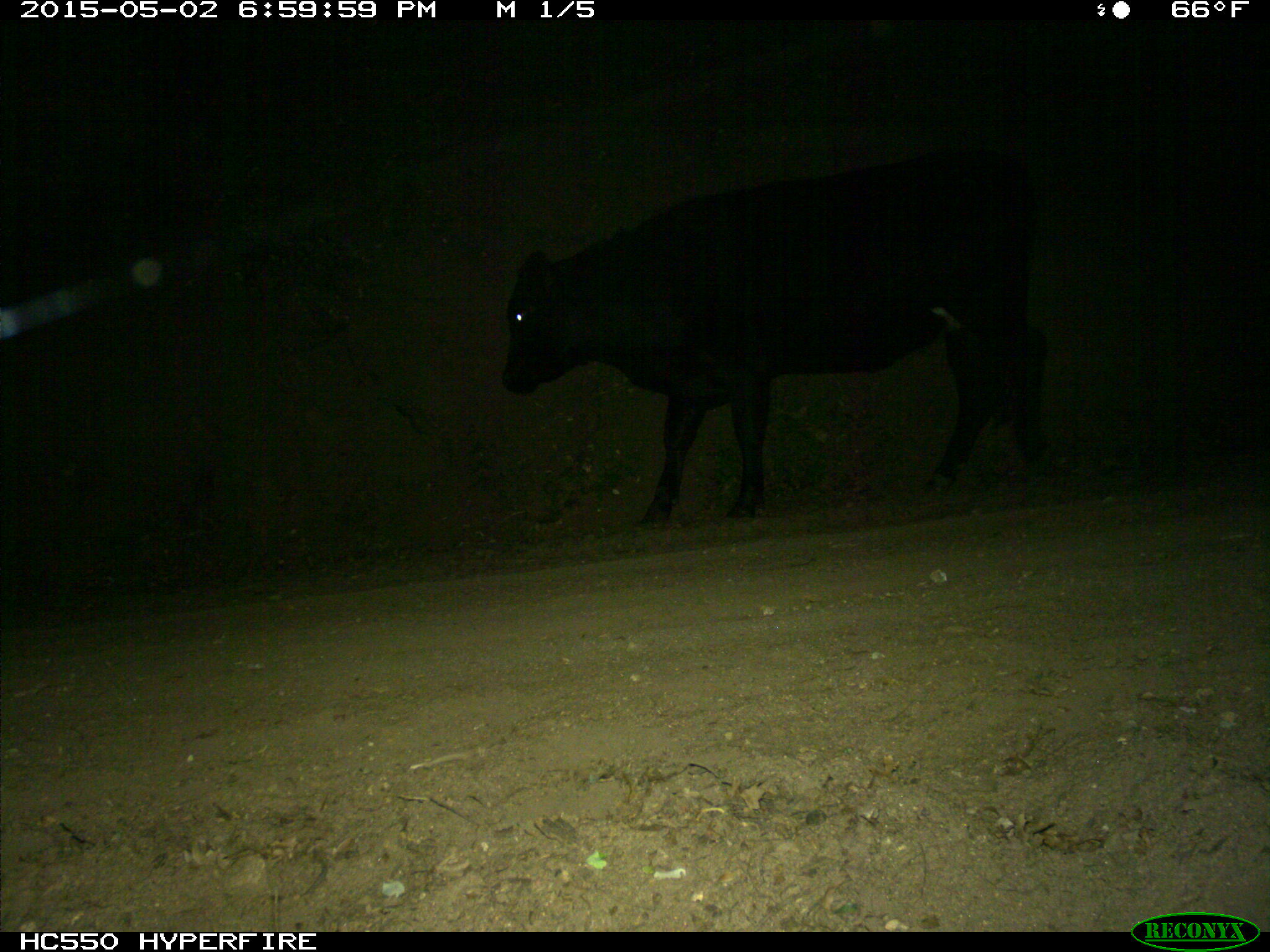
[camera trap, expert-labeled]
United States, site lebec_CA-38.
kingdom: Animalia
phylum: Chordata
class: Mammalia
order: Artiodactyla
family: Bovidae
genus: Bos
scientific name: Bos taurus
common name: domestic cow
Bos taurus (domestic cow).